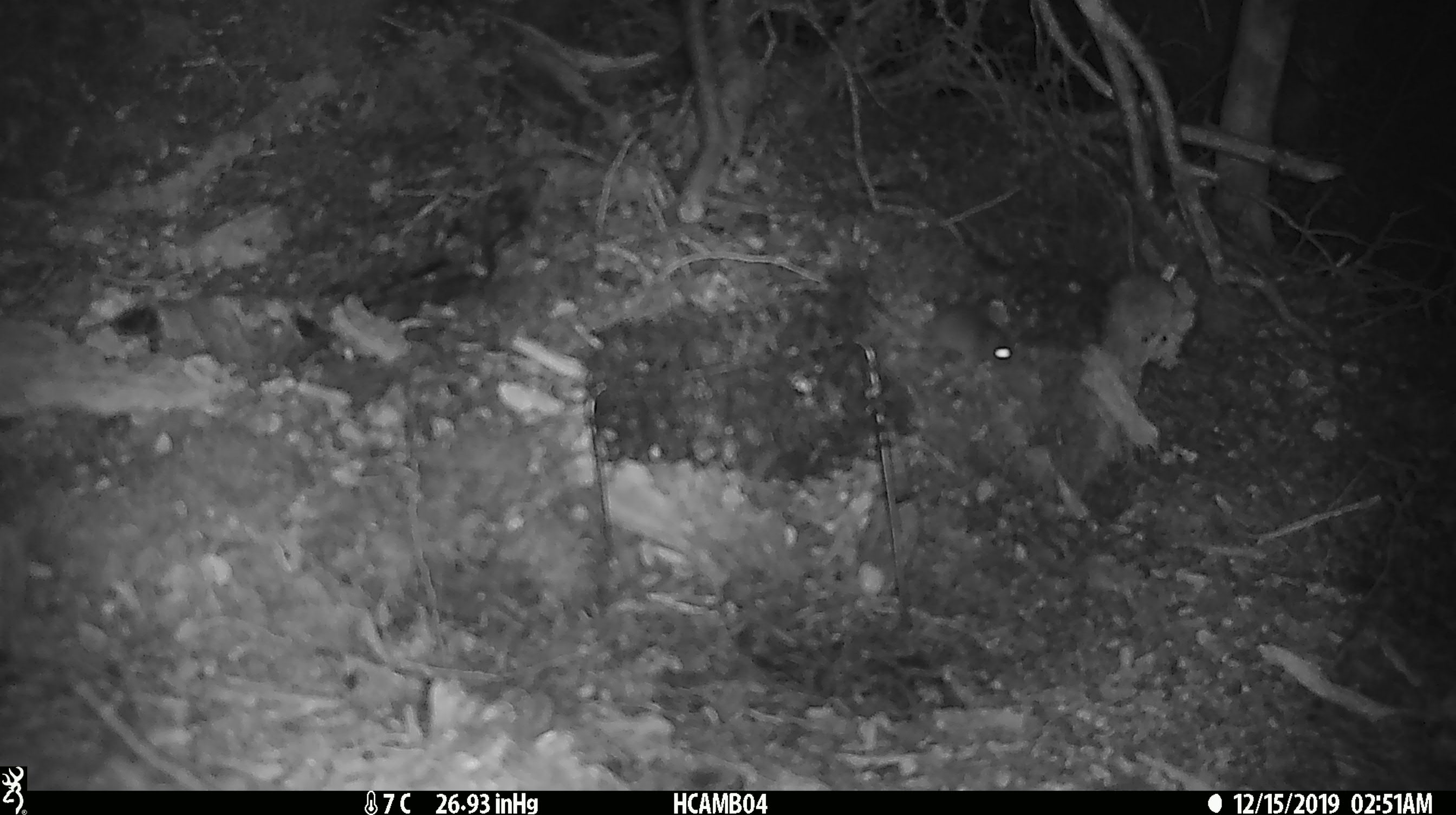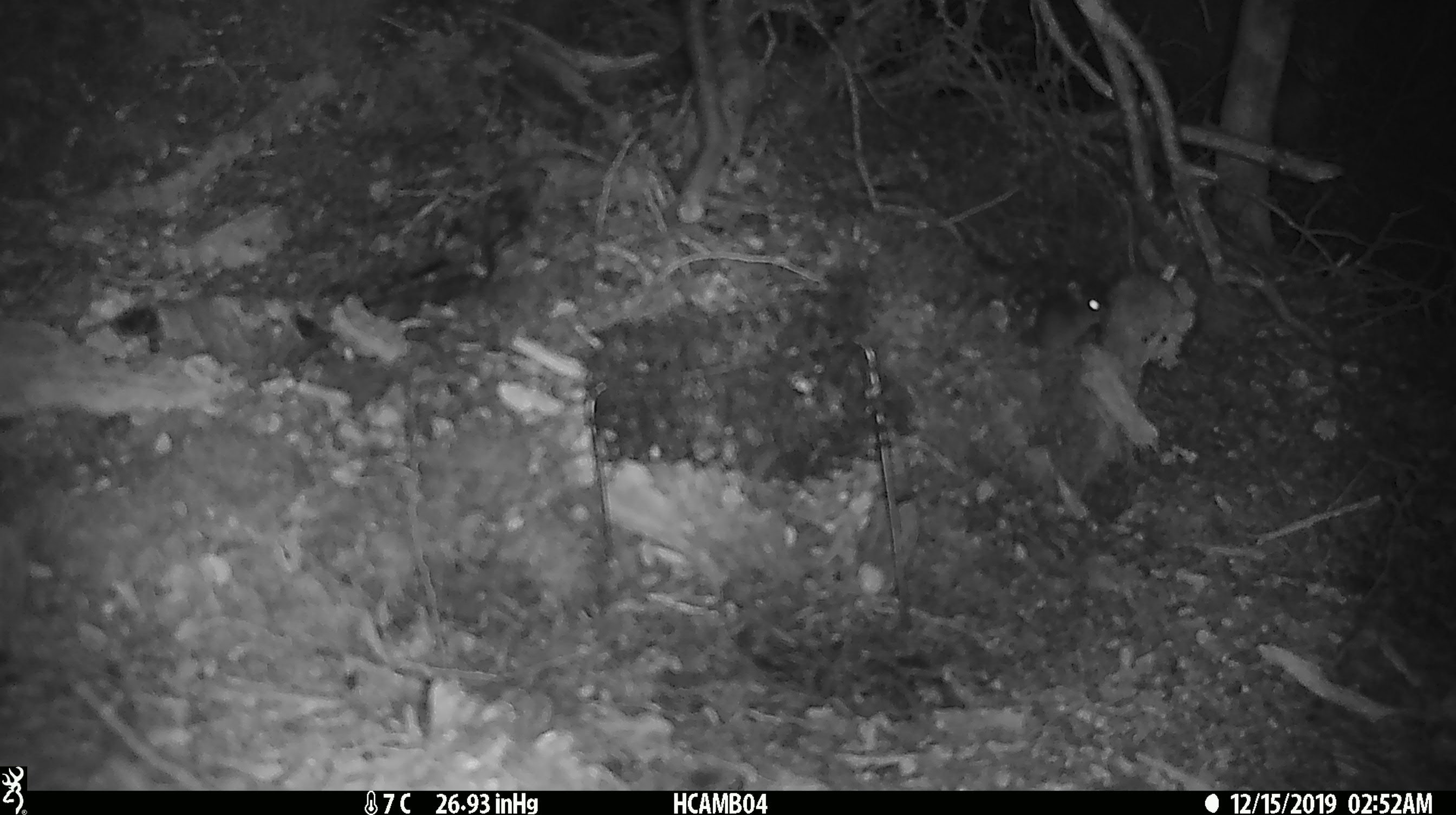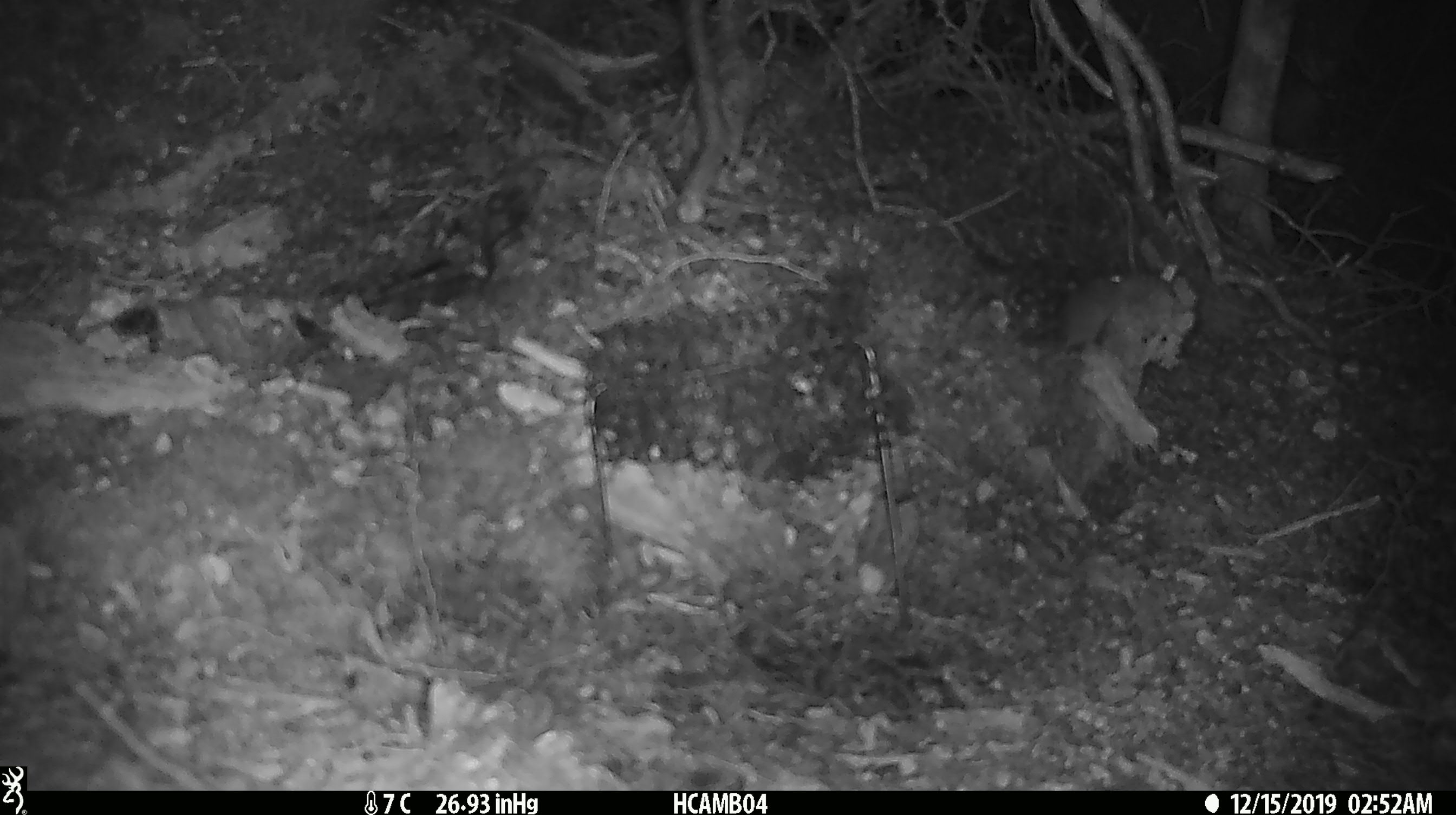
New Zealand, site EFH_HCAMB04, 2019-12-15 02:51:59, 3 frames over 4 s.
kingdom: Animalia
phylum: Chordata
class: Mammalia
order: Rodentia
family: Muridae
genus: Mus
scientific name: Mus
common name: mouse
Mouse (Mus).